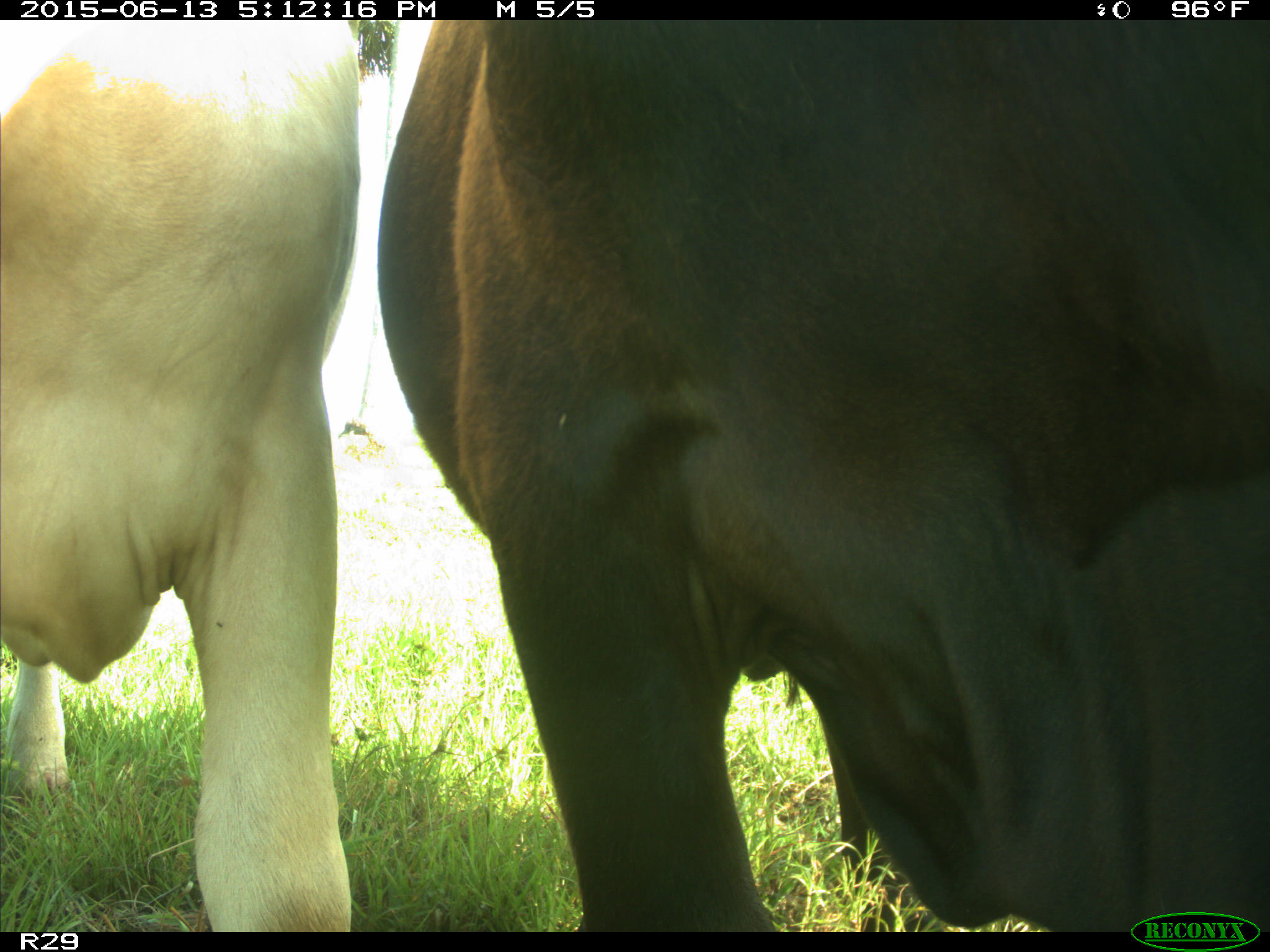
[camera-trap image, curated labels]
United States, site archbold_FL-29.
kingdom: Animalia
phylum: Chordata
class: Mammalia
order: Artiodactyla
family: Bovidae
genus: Bos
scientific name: Bos taurus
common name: domestic cow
Bos taurus (domestic cow).